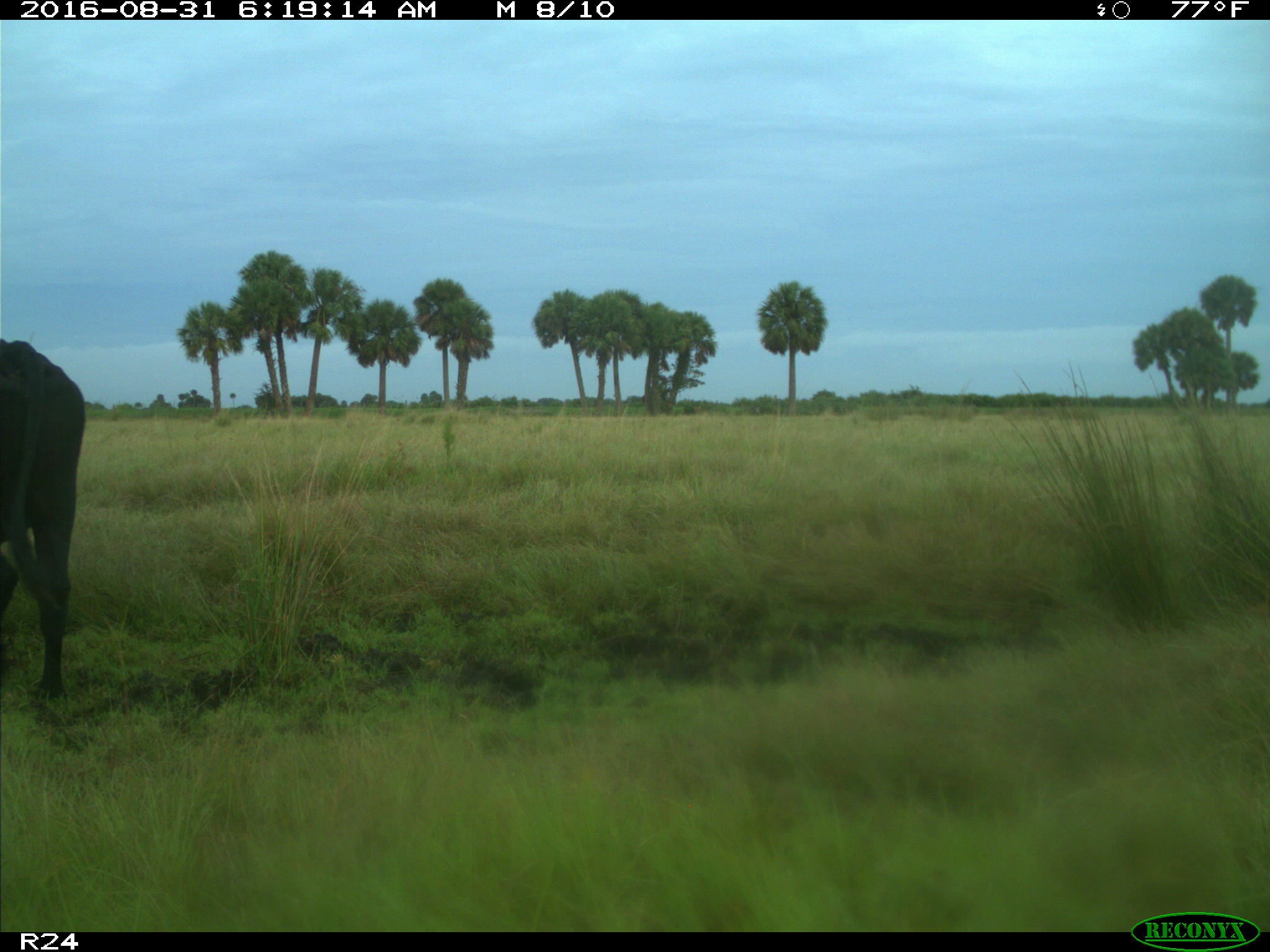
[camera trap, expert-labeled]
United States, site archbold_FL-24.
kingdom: Animalia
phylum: Chordata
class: Mammalia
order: Artiodactyla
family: Bovidae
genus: Bos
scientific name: Bos taurus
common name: domestic cow